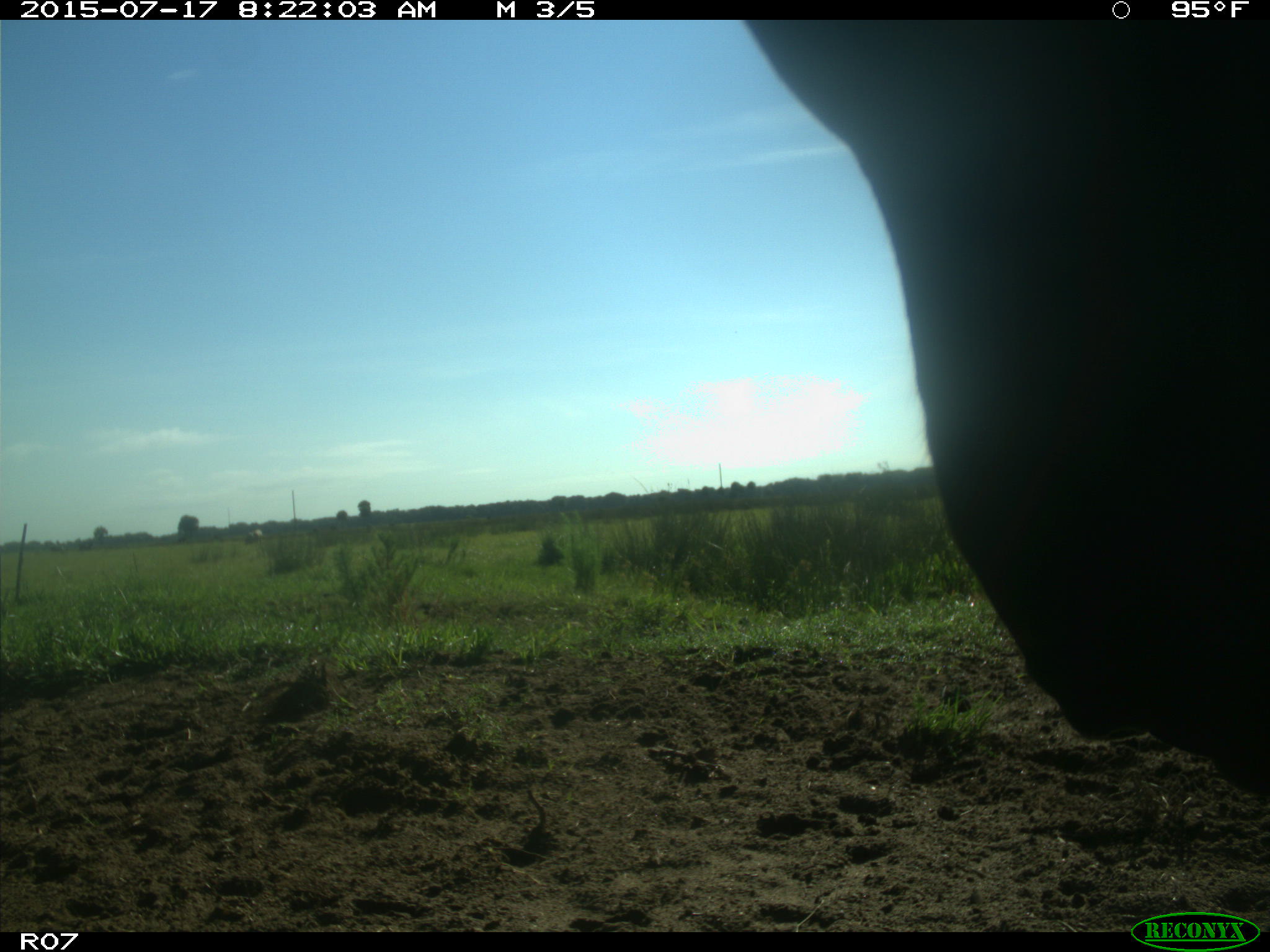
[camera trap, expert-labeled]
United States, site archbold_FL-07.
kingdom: Animalia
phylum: Chordata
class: Mammalia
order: Artiodactyla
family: Bovidae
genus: Bos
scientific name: Bos taurus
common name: domestic cow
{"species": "Bos taurus (domestic cow)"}